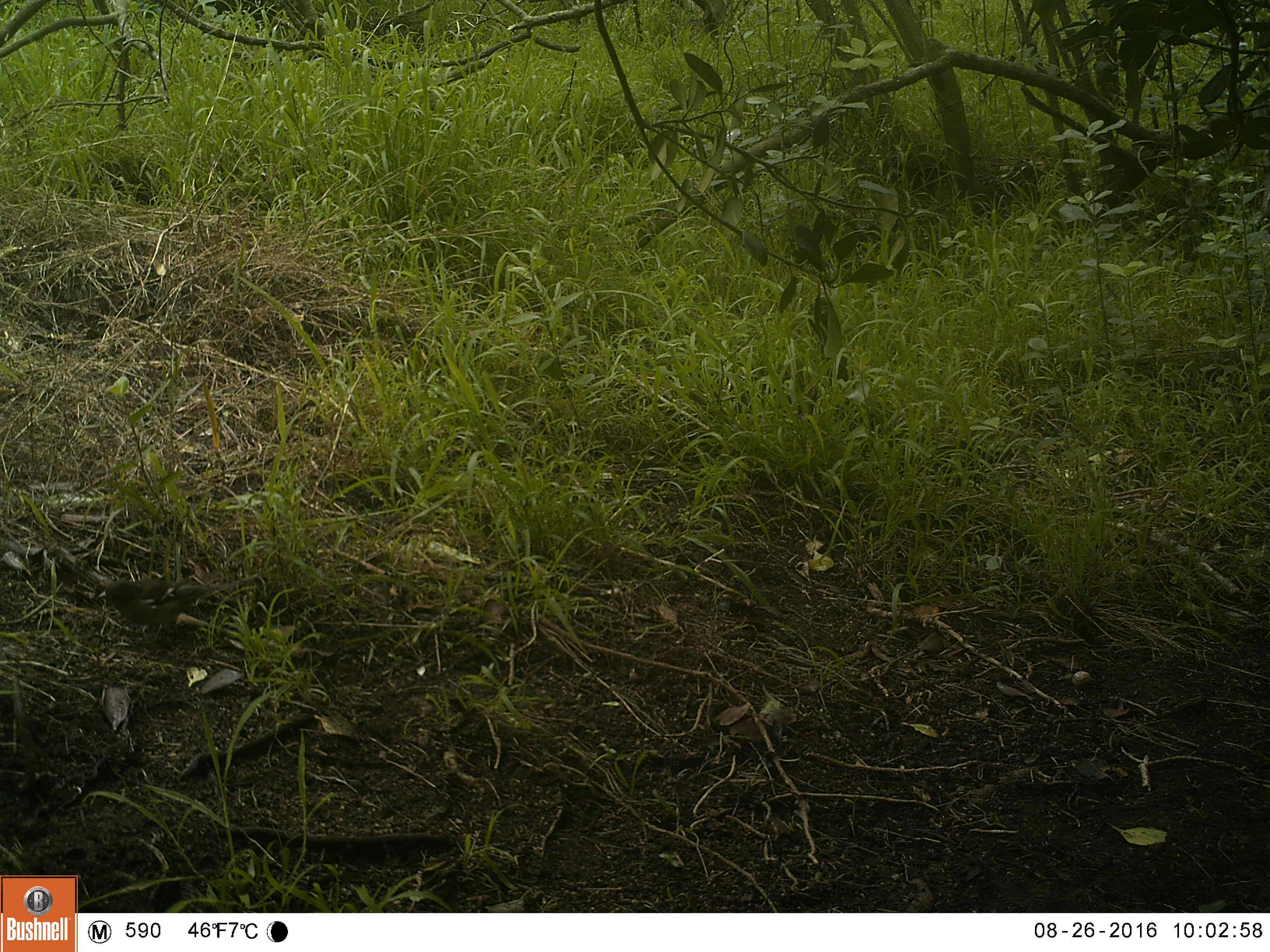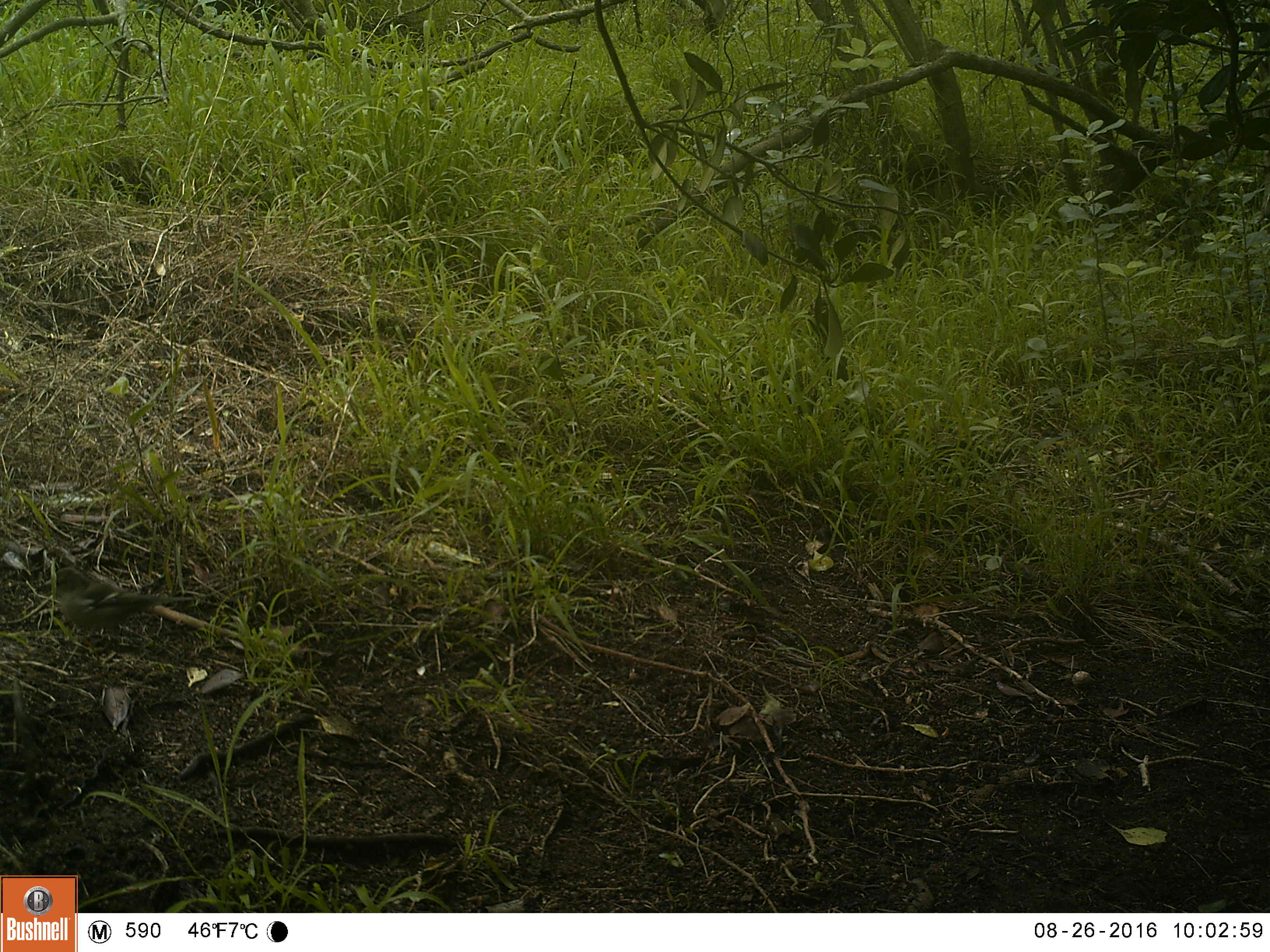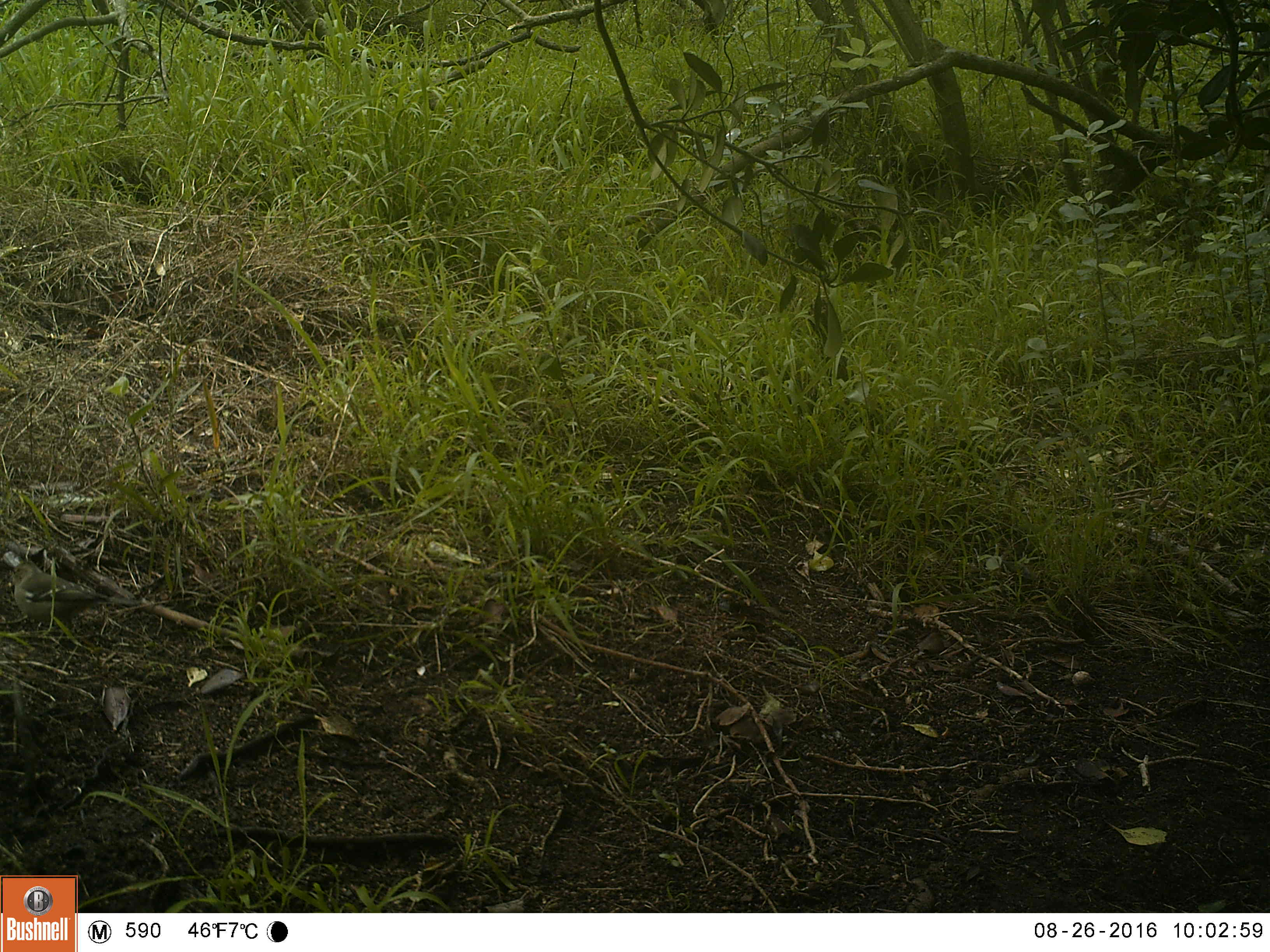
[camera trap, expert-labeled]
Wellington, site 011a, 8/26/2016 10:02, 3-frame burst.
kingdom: Animalia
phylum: Chordata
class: Aves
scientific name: Aves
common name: bird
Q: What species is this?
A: Bird (Aves).